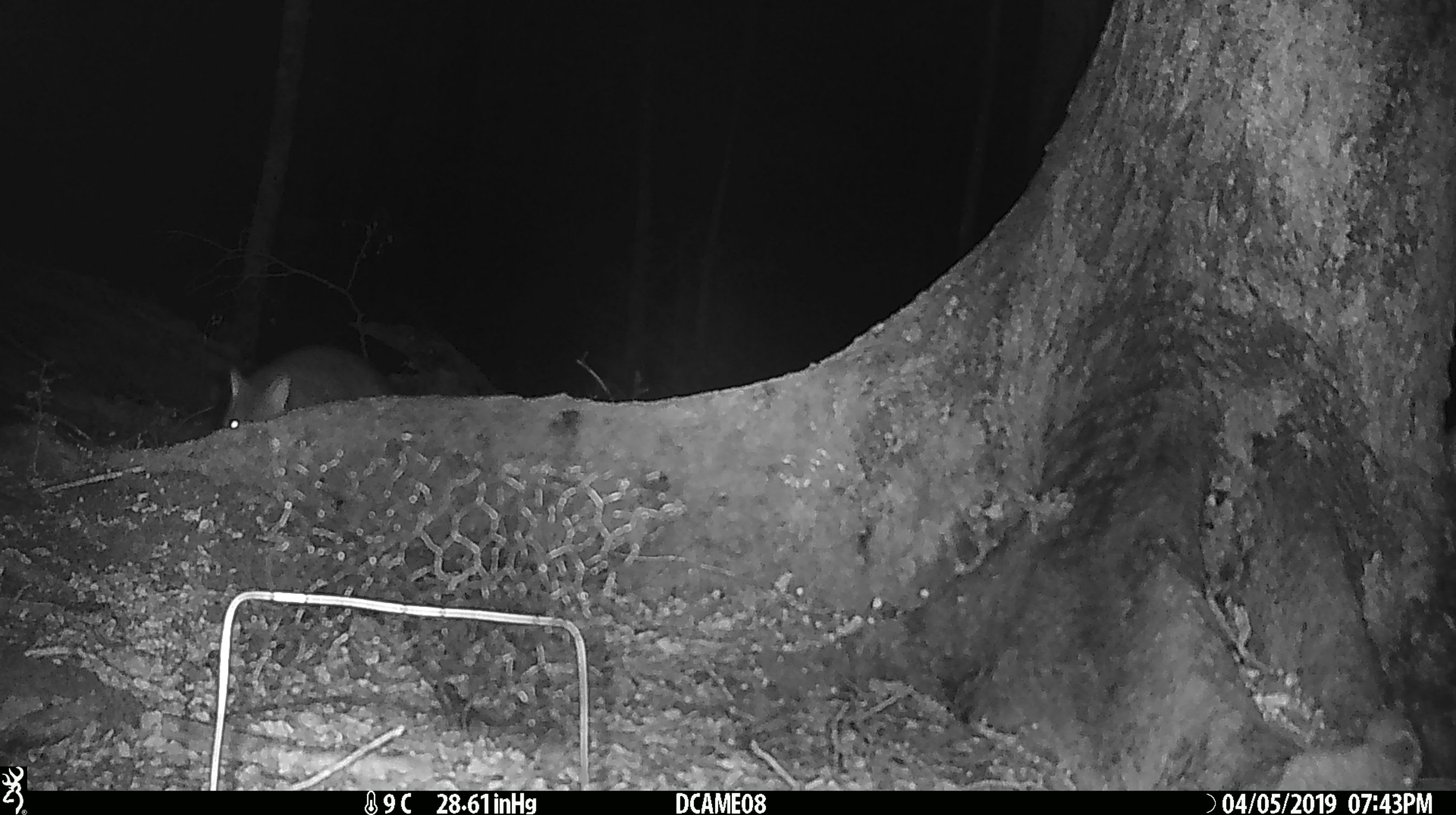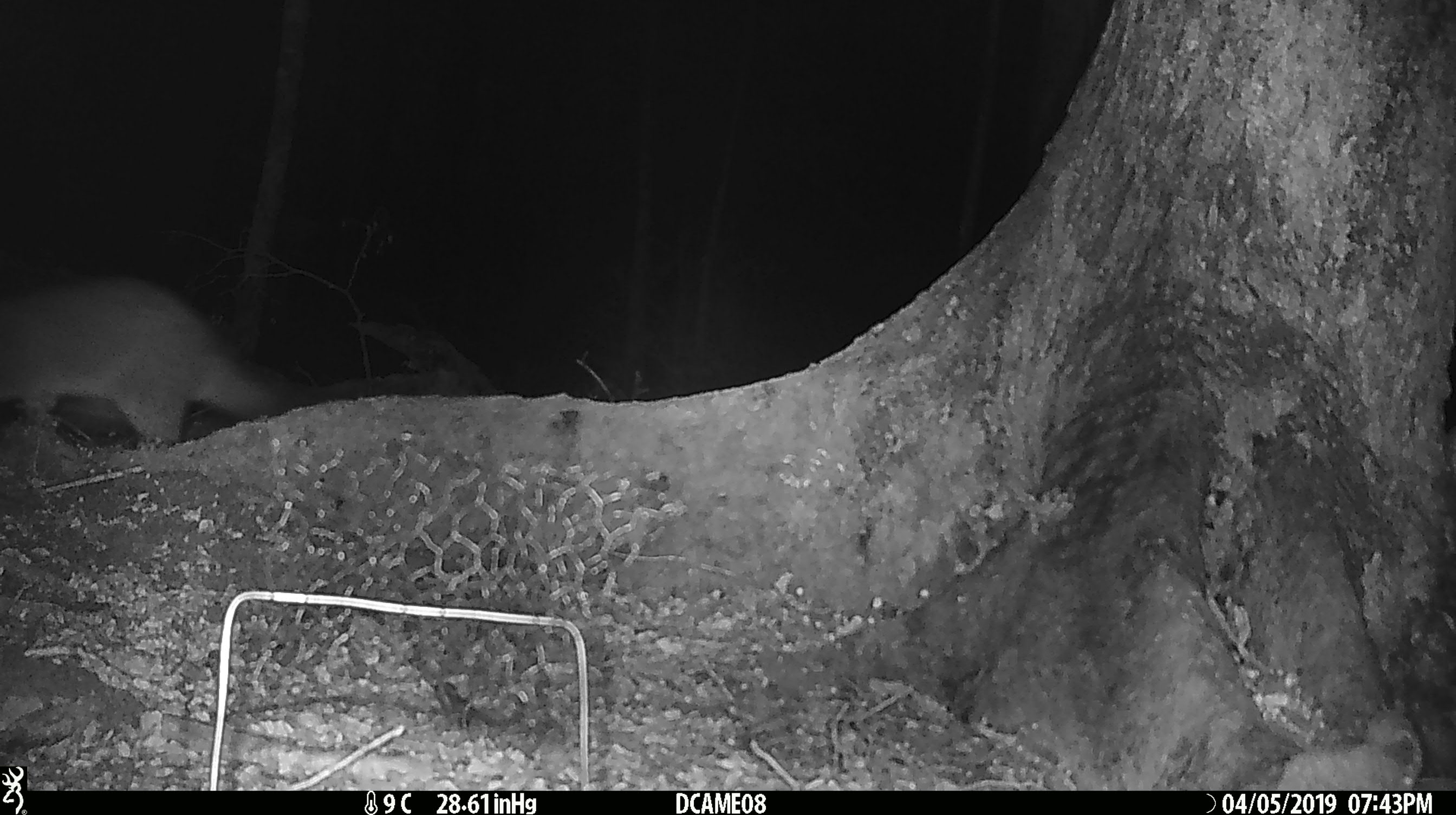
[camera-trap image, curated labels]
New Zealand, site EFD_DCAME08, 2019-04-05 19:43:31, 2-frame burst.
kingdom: Animalia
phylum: Chordata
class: Mammalia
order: Diprotodontia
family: Phalangeridae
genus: Trichosurus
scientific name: Trichosurus vulpecula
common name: common brushtail possum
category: possum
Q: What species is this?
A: Possum (common brushtail possum) (Trichosurus vulpecula).